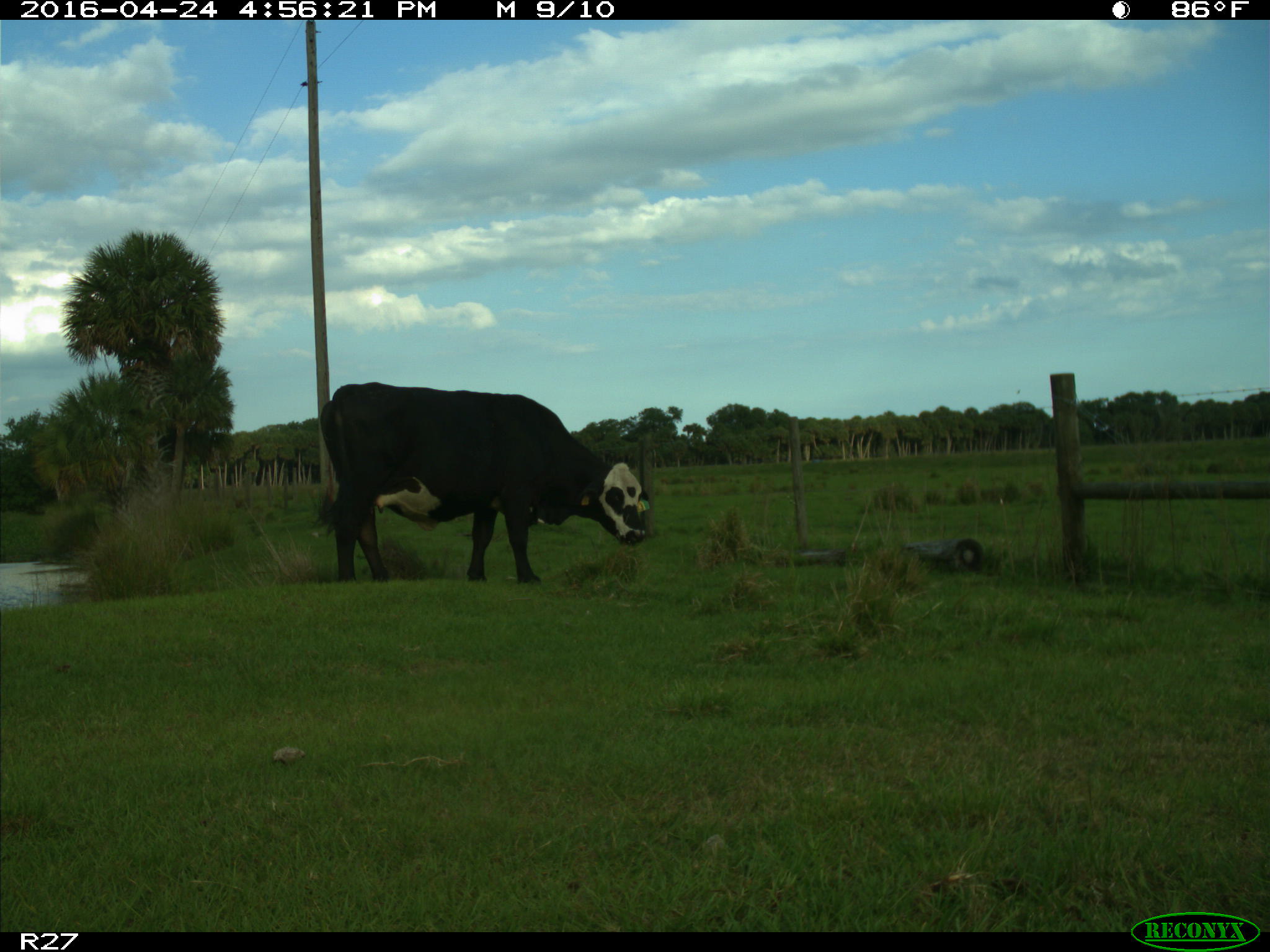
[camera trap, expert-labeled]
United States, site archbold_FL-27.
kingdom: Animalia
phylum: Chordata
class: Mammalia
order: Artiodactyla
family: Bovidae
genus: Bos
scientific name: Bos taurus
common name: domestic cow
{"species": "Bos taurus (domestic cow)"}